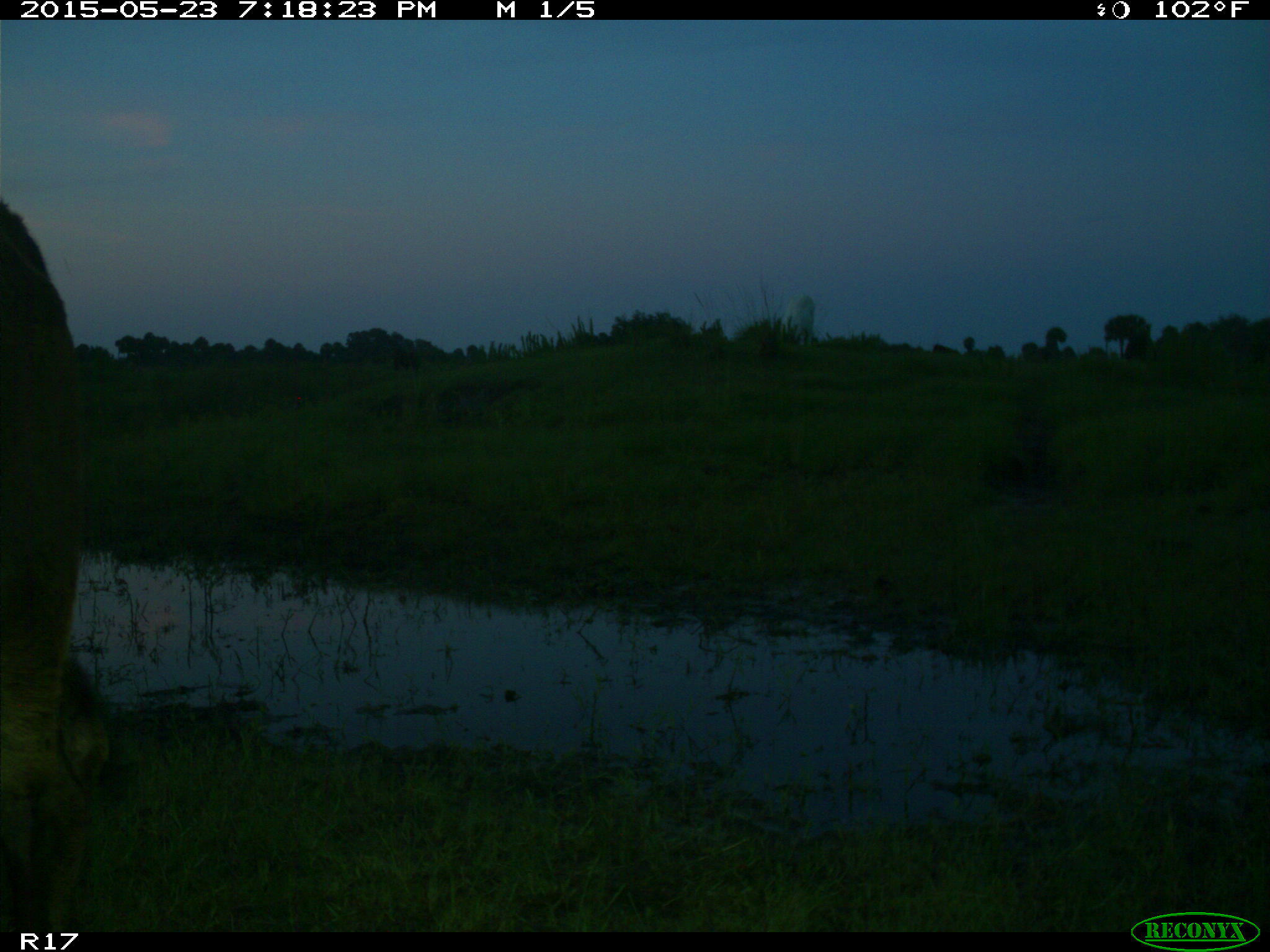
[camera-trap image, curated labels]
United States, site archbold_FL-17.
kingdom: Animalia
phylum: Chordata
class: Mammalia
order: Artiodactyla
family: Bovidae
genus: Bos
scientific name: Bos taurus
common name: domestic cow